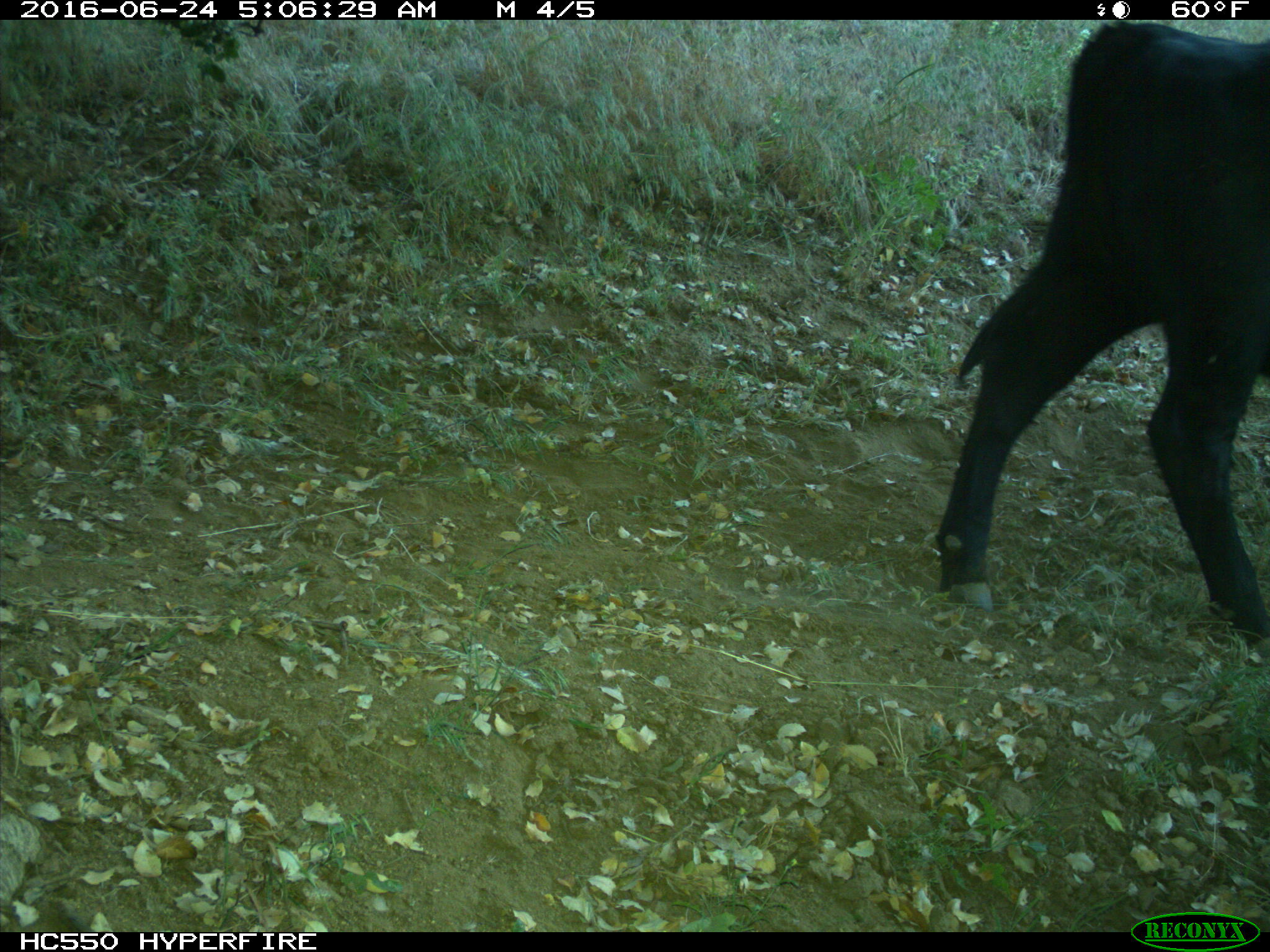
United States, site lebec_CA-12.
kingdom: Animalia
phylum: Chordata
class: Mammalia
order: Artiodactyla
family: Bovidae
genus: Bos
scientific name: Bos taurus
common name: domestic cow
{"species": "Bos taurus (domestic cow)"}